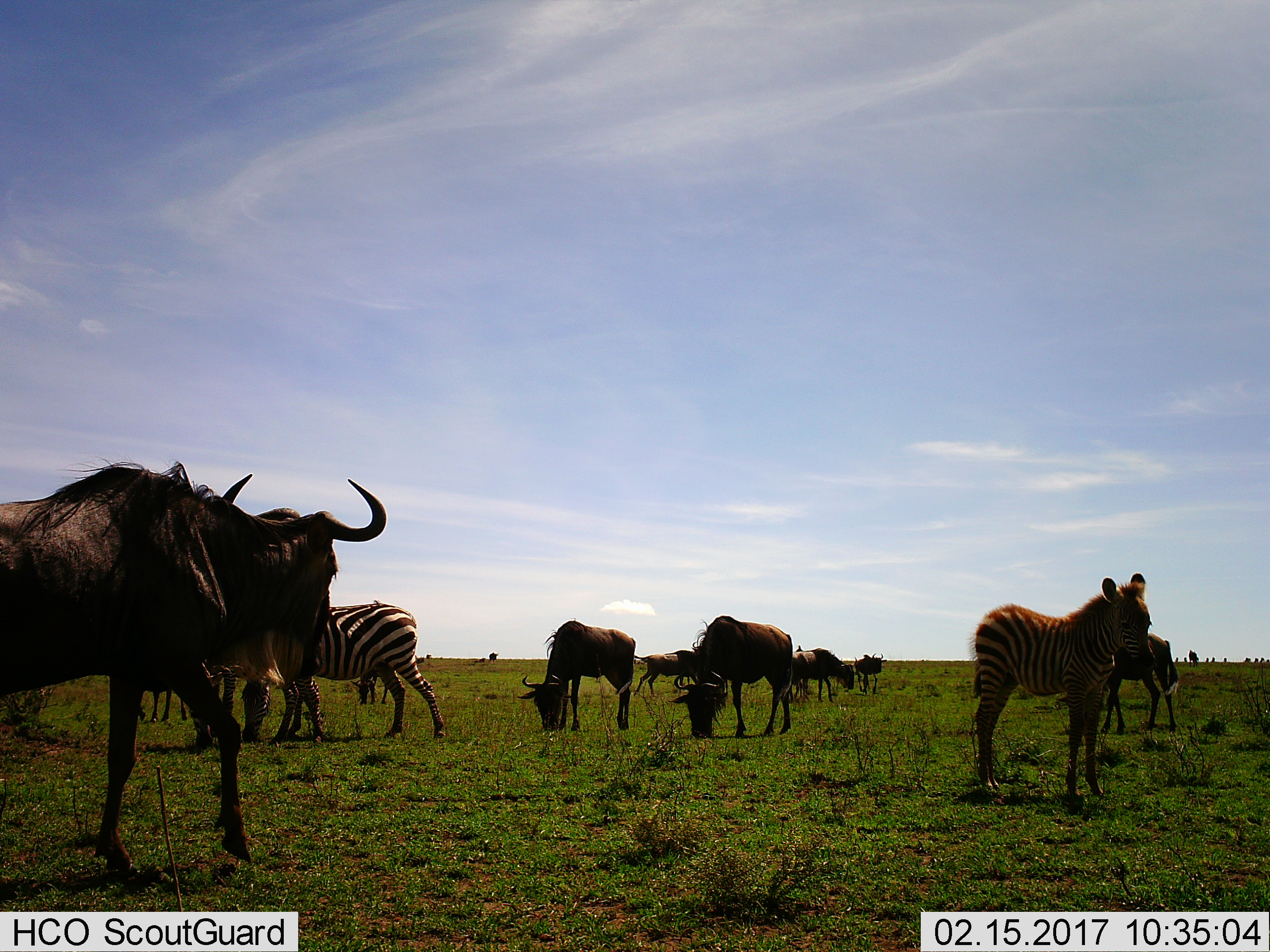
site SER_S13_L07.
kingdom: Animalia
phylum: Chordata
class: Mammalia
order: Artiodactyla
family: Bovidae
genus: Connochaetes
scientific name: Connochaetes taurinus taurinus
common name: blue wildebeest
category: wildebeestblue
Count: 8.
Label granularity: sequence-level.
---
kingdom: Animalia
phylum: Chordata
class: Mammalia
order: Perissodactyla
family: Equidae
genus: Equus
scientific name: Equus quagga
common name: plains zebra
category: zebraplains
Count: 2.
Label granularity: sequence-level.